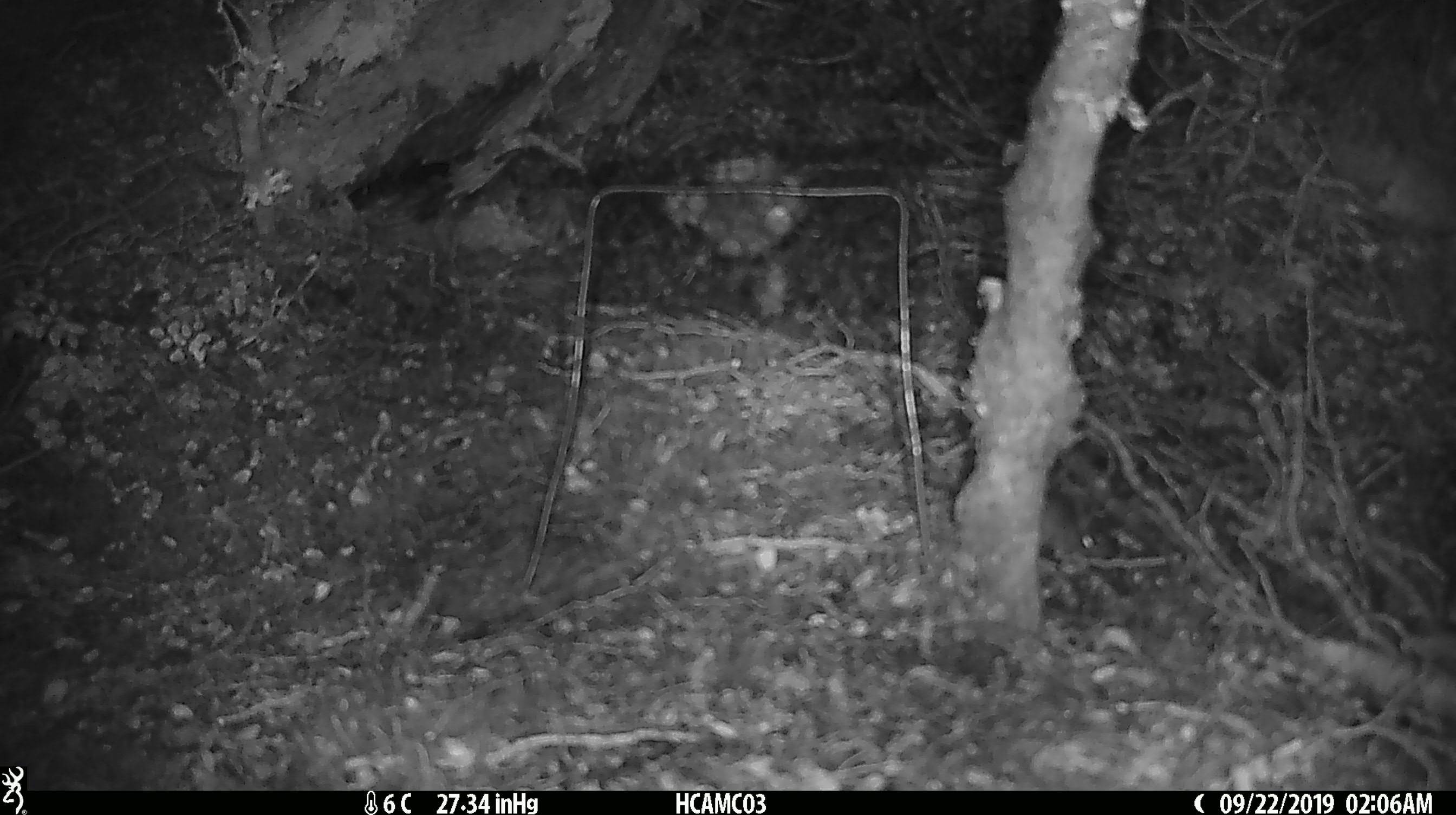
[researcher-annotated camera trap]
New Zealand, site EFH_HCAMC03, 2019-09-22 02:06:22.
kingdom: Animalia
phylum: Chordata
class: Mammalia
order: Rodentia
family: Muridae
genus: Mus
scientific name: Mus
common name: mouse